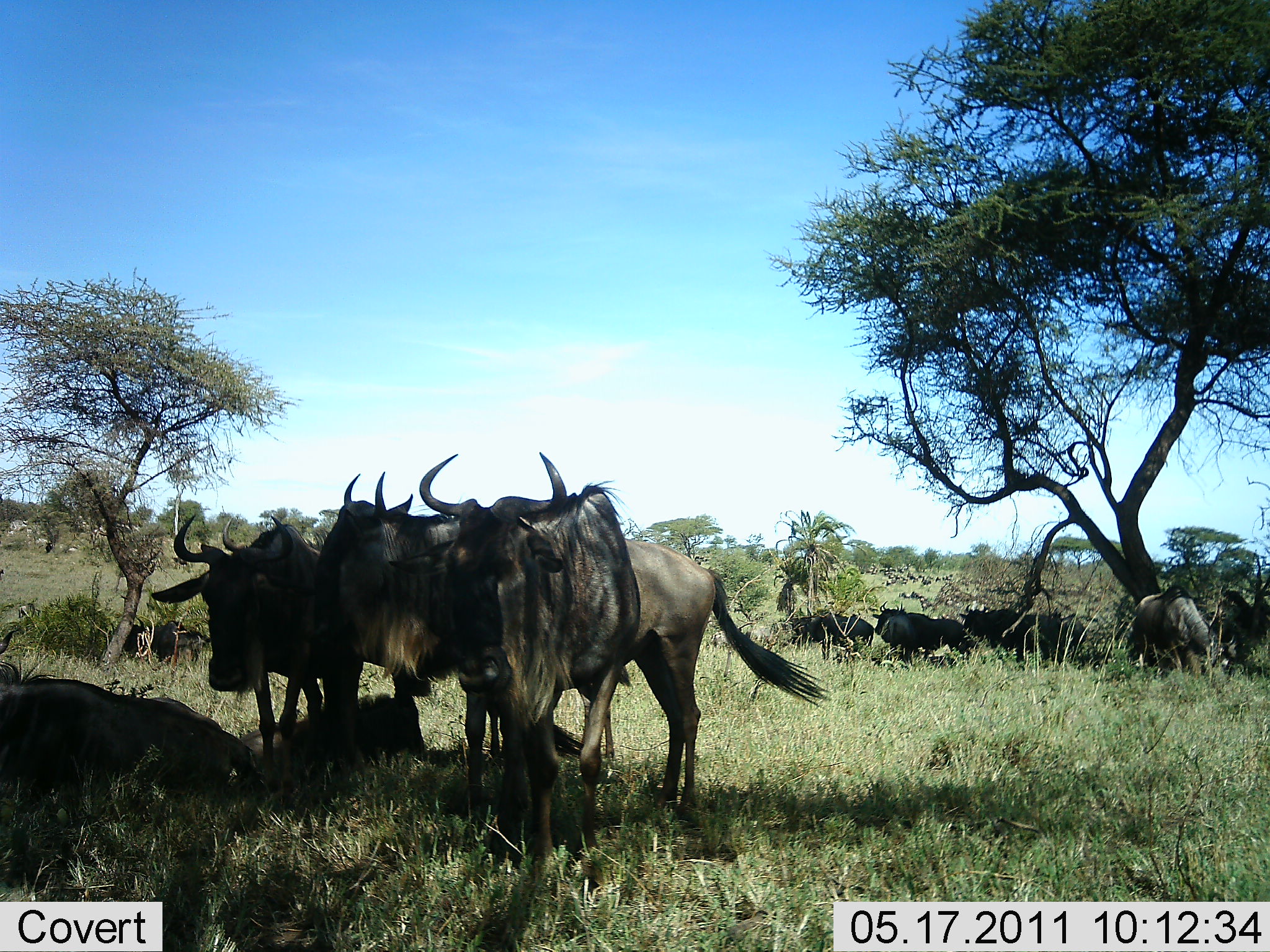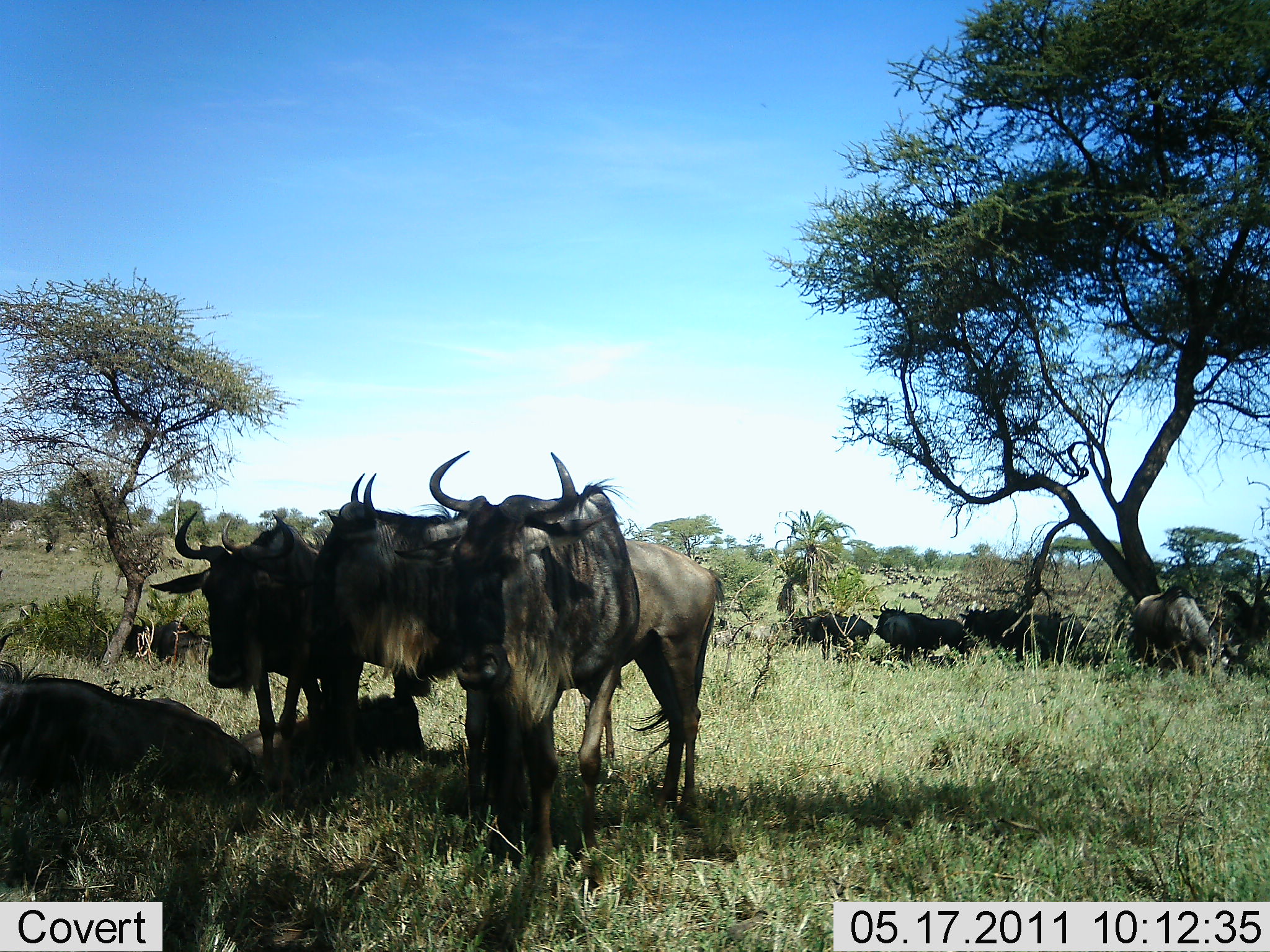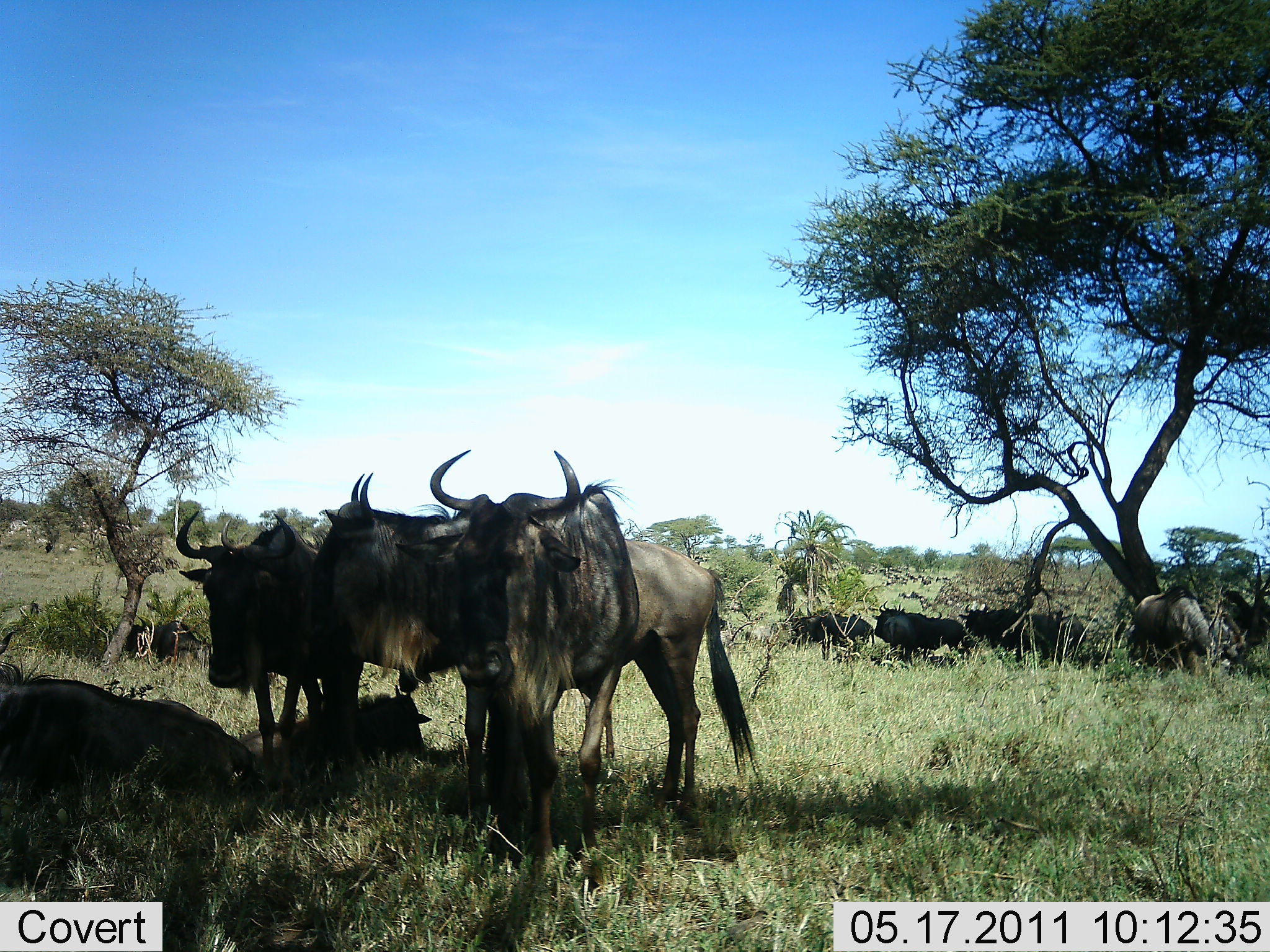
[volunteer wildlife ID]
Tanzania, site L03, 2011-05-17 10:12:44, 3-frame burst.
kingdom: Animalia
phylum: Chordata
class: Mammalia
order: Artiodactyla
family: Bovidae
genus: Connochaetes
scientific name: Connochaetes taurinus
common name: blue wildebeest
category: wildebeest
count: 11-50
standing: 73%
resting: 55%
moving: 0%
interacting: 0%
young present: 0%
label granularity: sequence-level